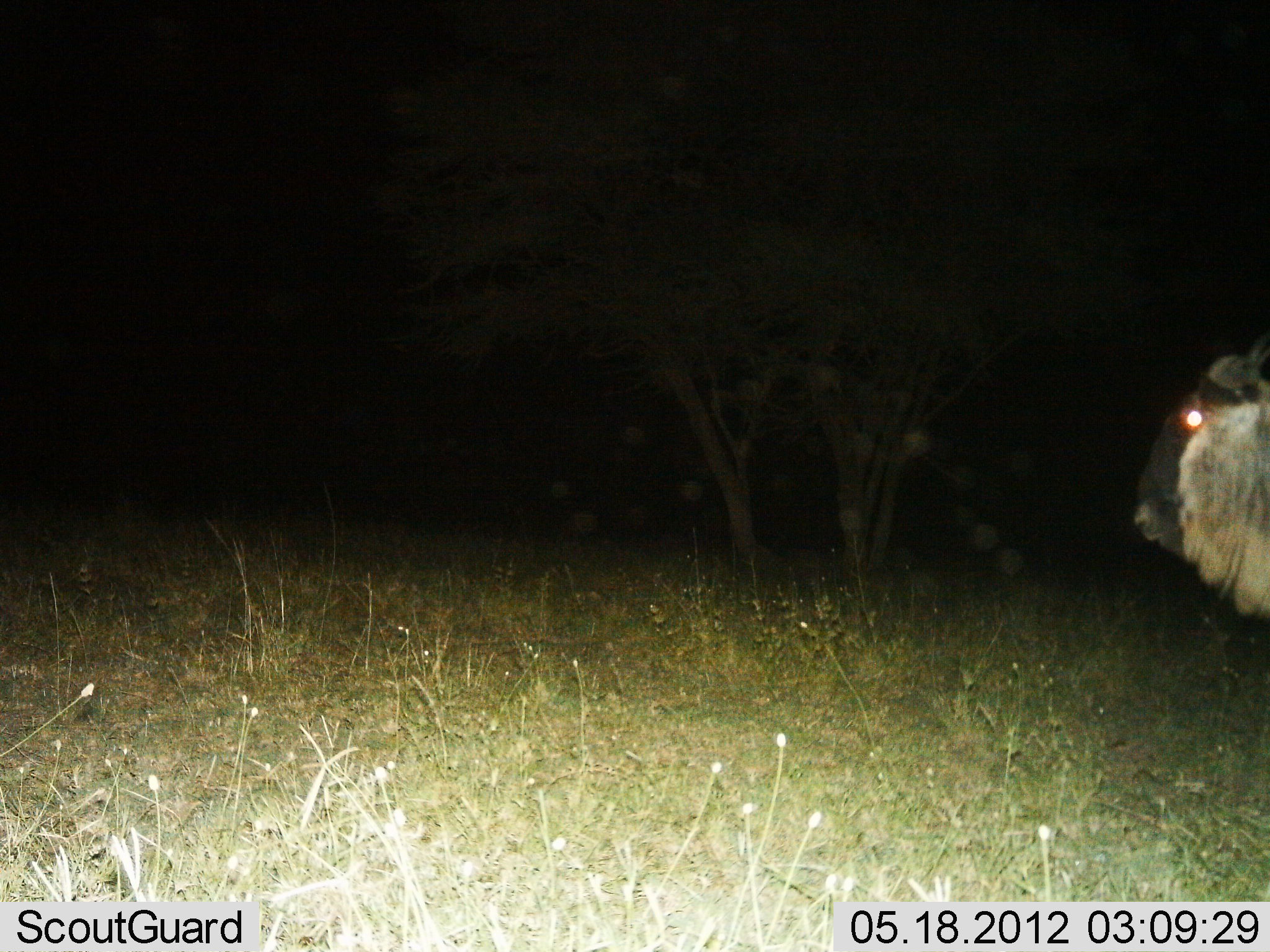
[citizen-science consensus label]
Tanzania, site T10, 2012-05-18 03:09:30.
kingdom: Animalia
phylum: Chordata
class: Mammalia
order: Artiodactyla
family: Bovidae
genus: Connochaetes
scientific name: Connochaetes taurinus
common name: blue wildebeest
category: wildebeest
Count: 1.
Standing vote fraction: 90%.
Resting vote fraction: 0%.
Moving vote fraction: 10%.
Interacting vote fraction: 0%.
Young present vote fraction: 0%.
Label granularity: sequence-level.